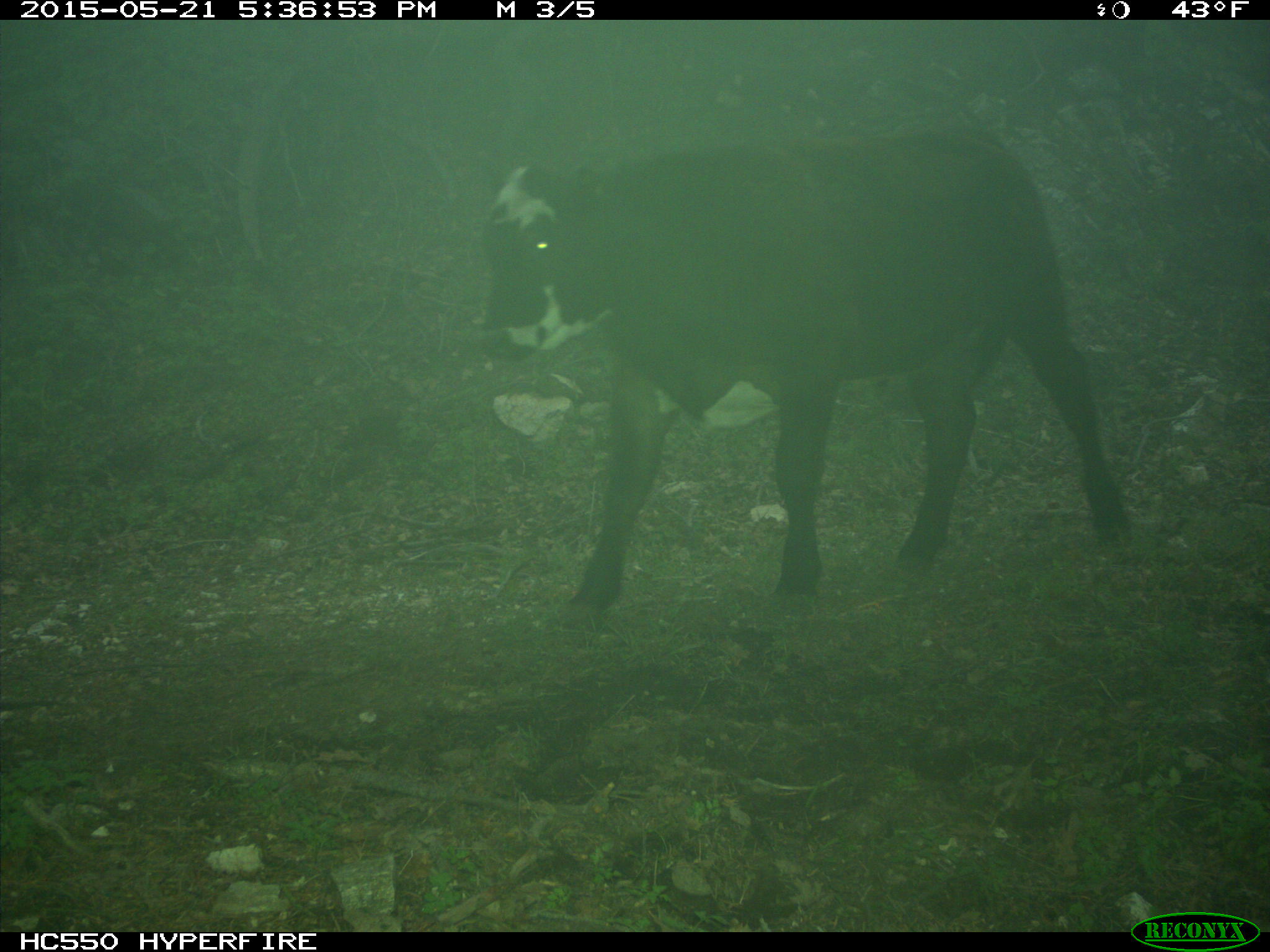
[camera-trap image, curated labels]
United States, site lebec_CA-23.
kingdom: Animalia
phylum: Chordata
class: Mammalia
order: Artiodactyla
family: Bovidae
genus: Bos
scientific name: Bos taurus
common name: domestic cow